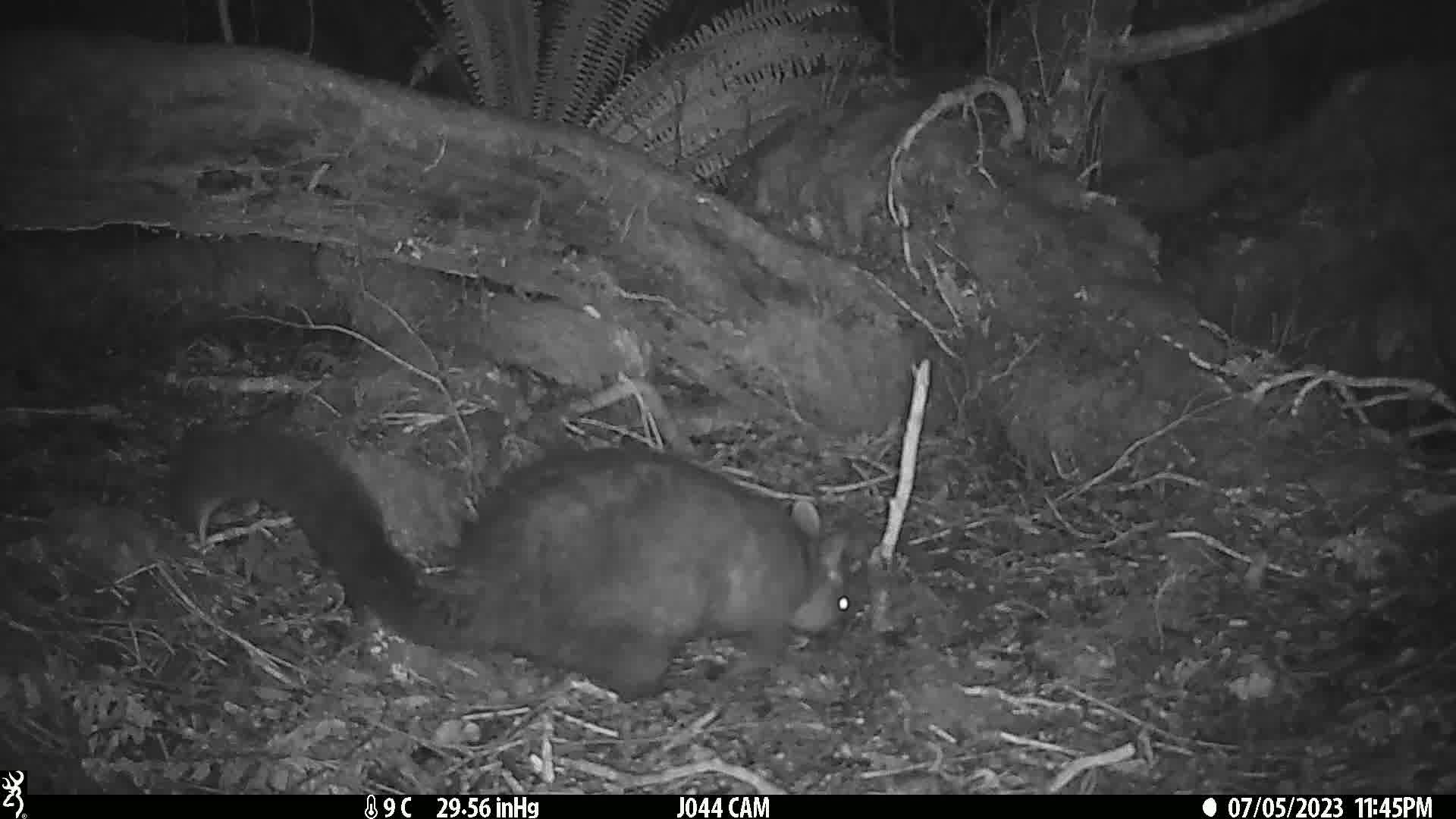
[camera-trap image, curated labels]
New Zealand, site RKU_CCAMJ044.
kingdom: Animalia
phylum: Chordata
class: Mammalia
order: Diprotodontia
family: Phalangeridae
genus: Trichosurus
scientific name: Trichosurus vulpecula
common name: common brushtail possum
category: possum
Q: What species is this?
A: Possum (common brushtail possum) (Trichosurus vulpecula).